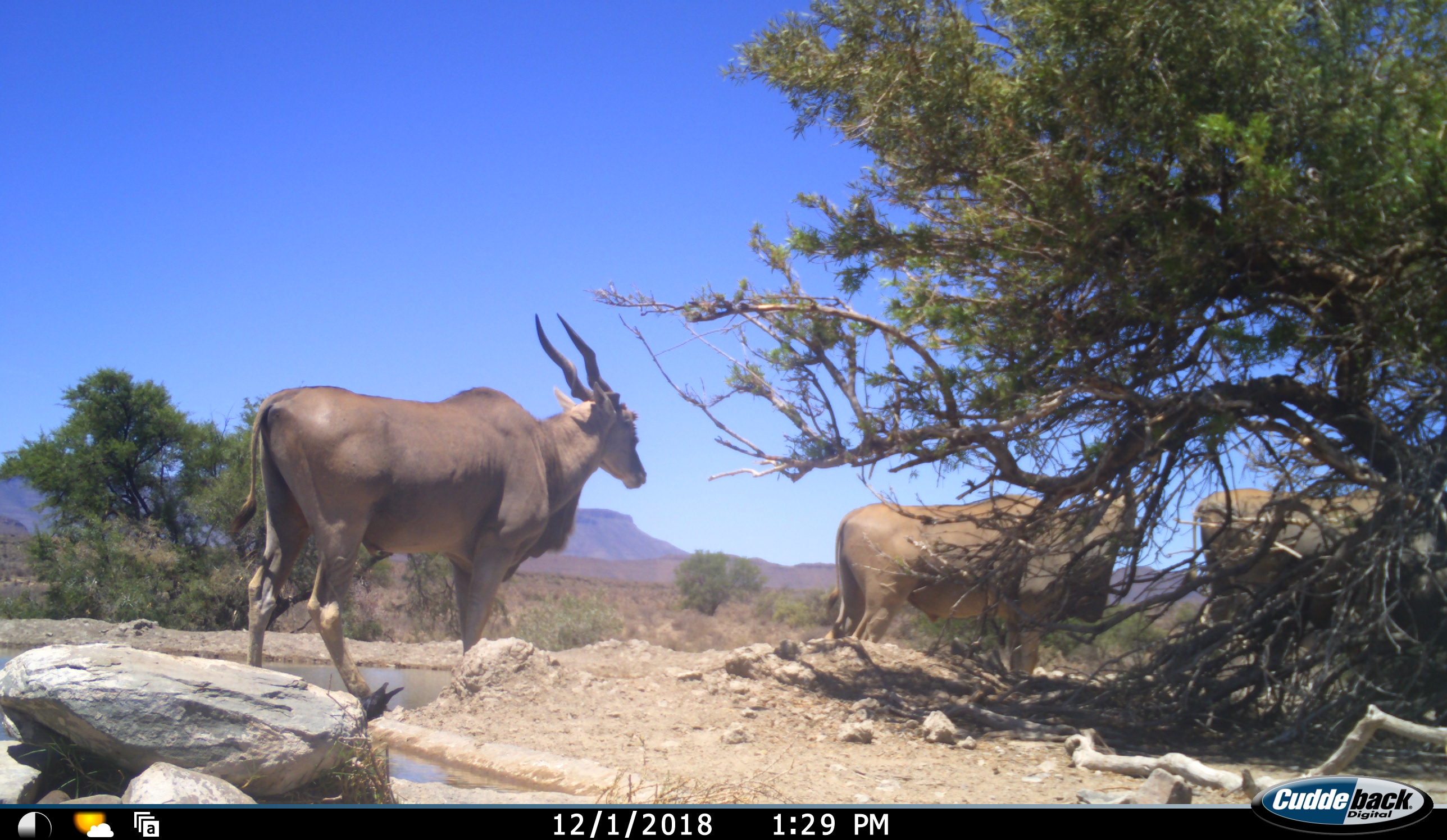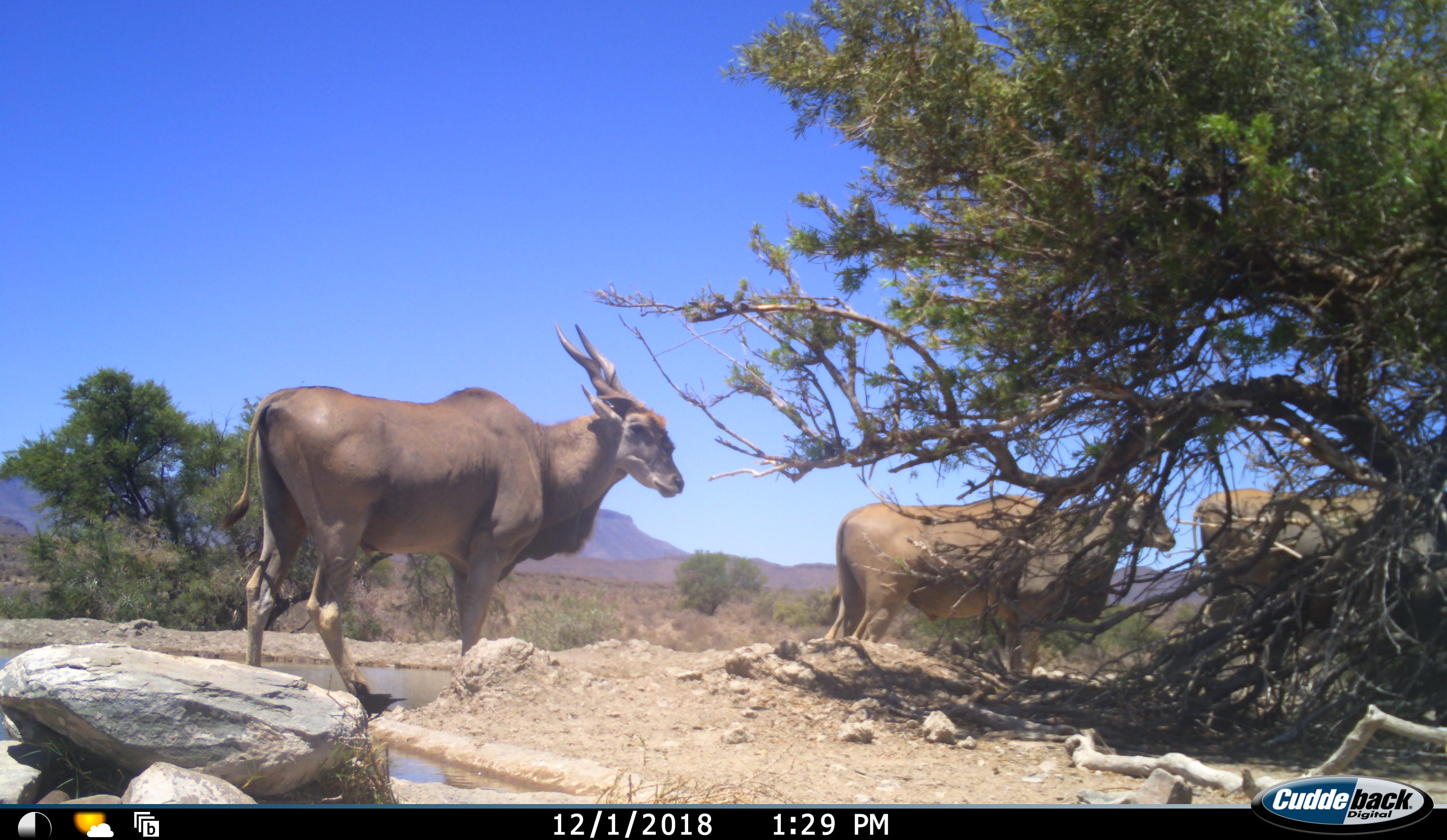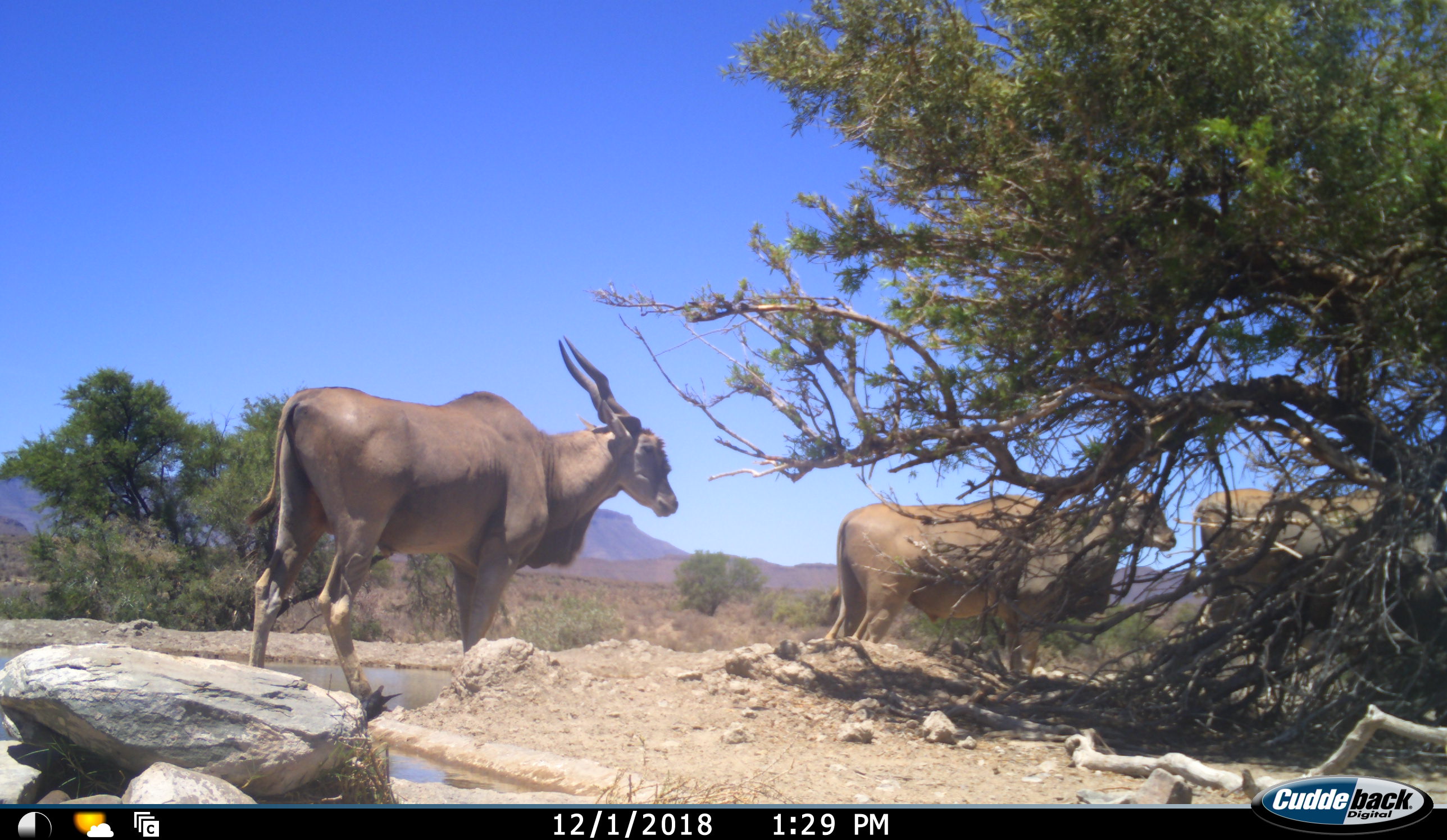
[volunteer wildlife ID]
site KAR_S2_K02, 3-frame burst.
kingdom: Animalia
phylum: Chordata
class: Mammalia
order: Artiodactyla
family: Bovidae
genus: Tragelaphus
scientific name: Tragelaphus oryx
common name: eland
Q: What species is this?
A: Eland (Tragelaphus oryx).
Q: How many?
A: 3.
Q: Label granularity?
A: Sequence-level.